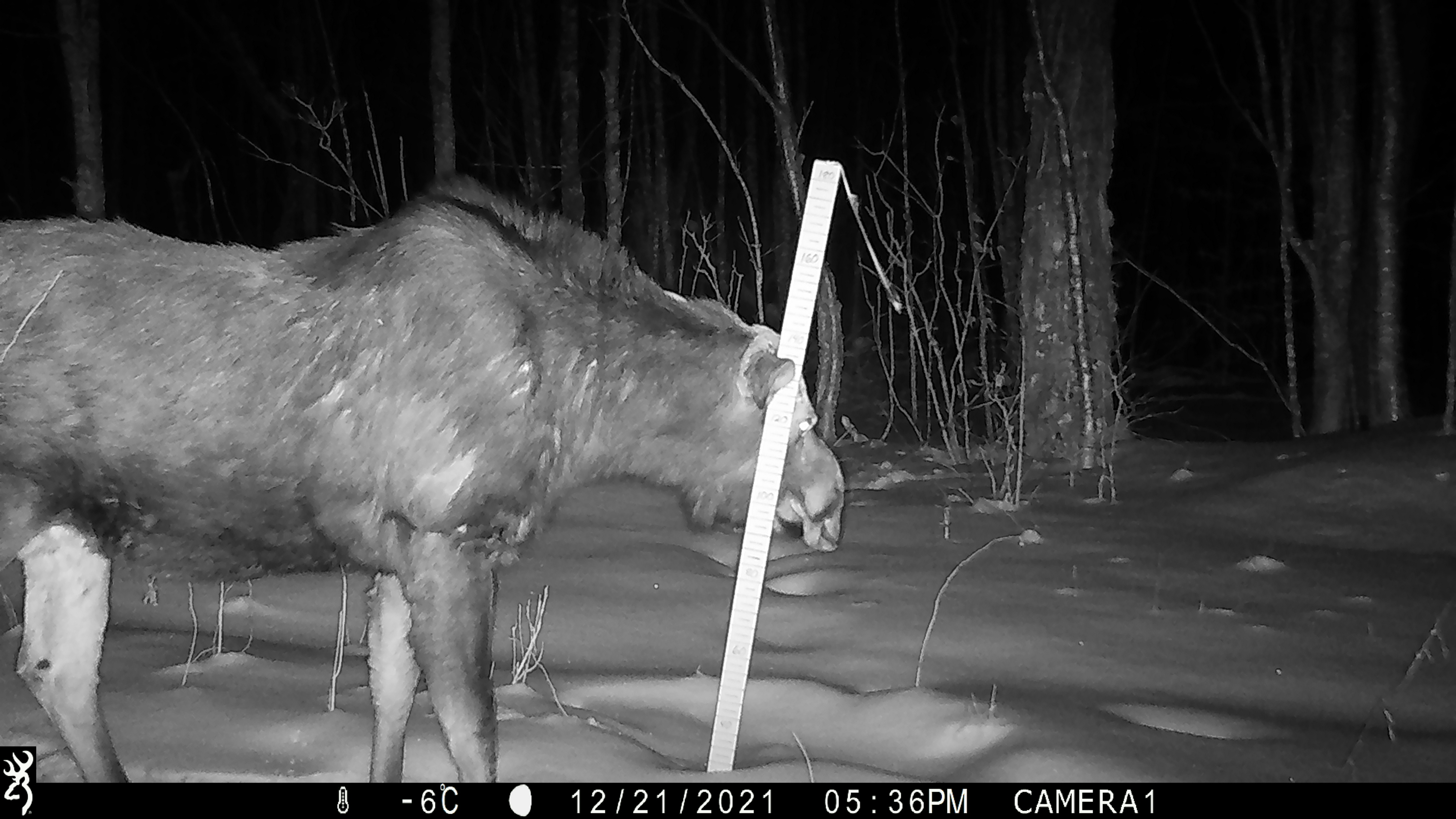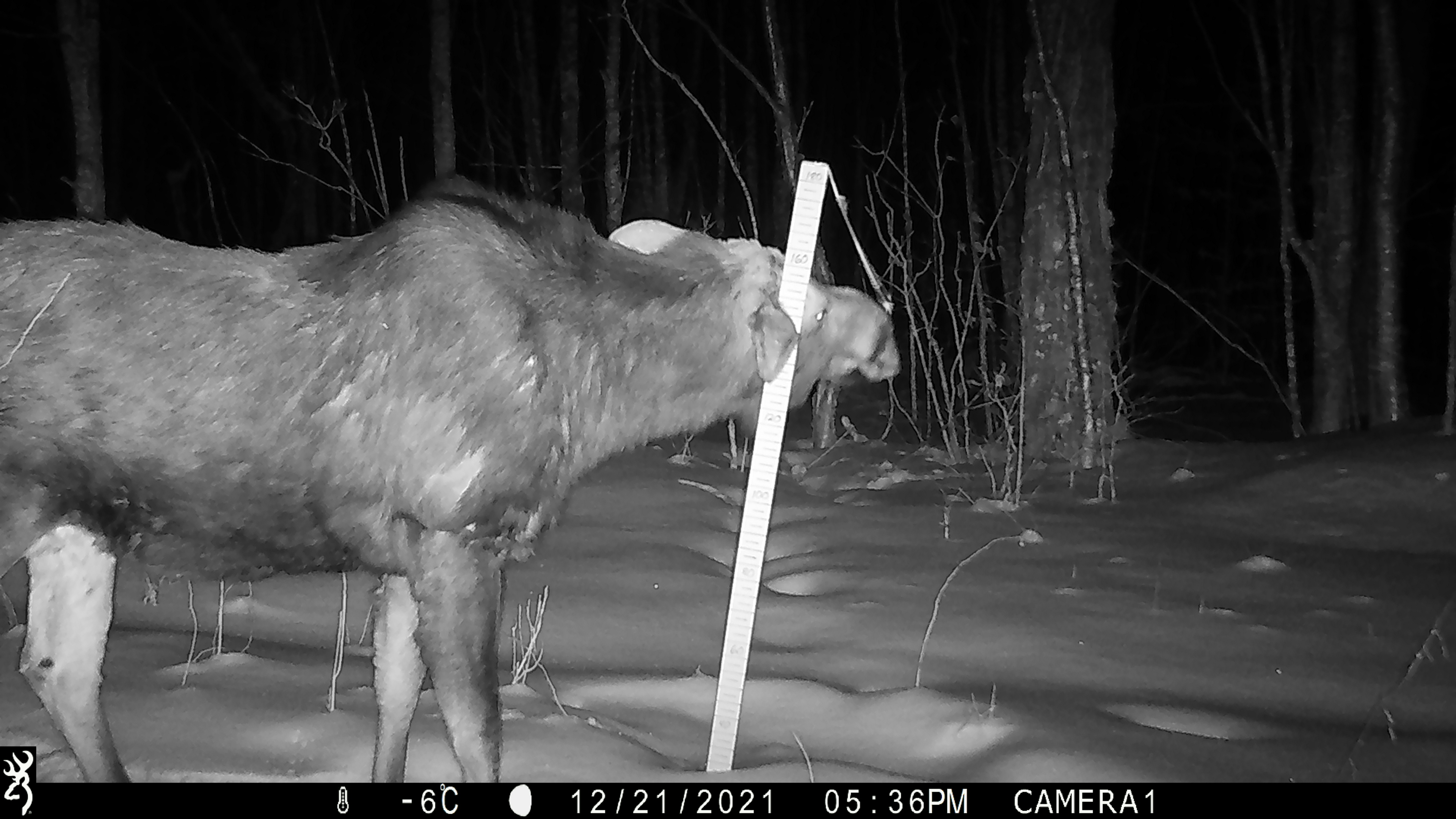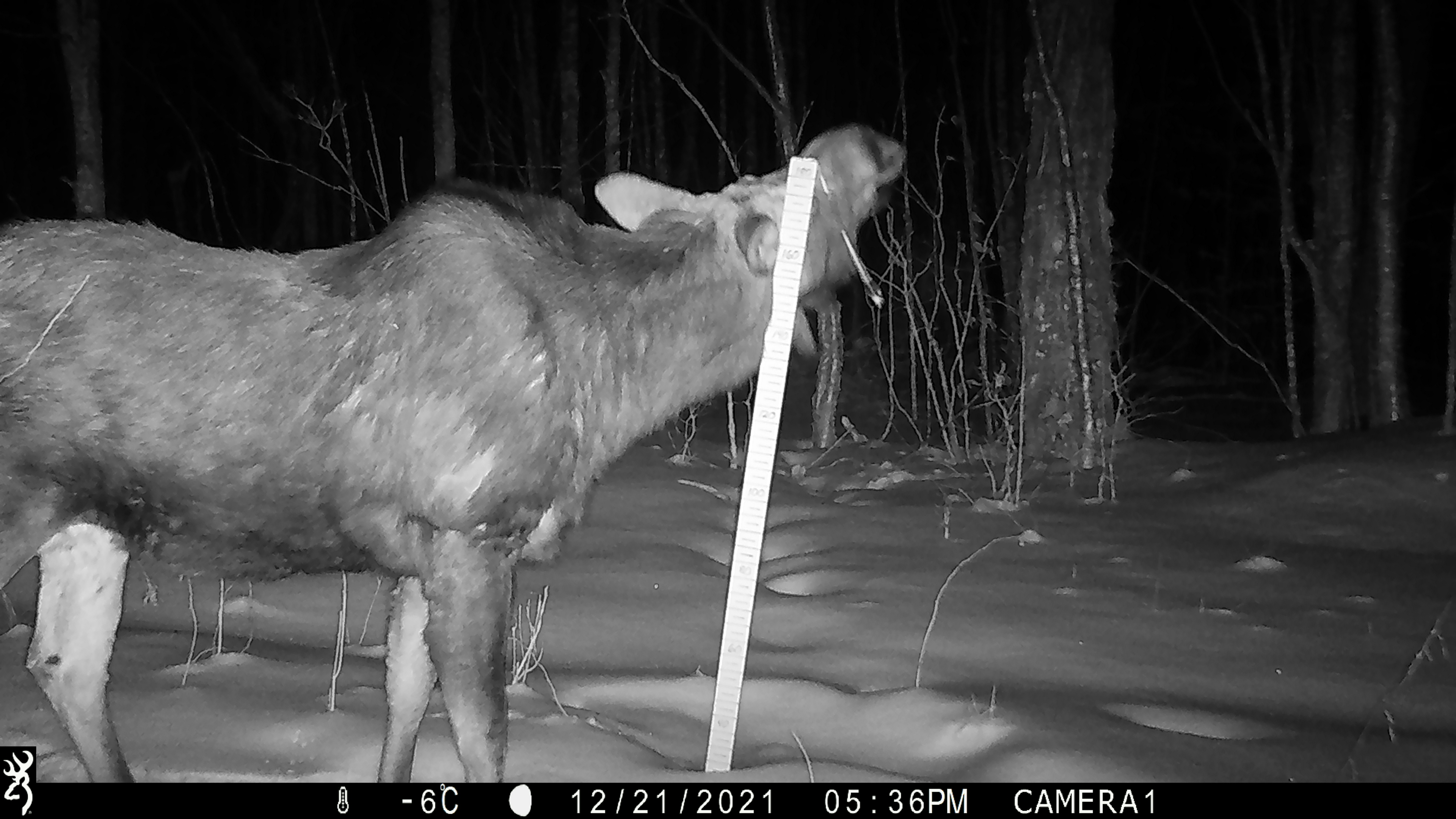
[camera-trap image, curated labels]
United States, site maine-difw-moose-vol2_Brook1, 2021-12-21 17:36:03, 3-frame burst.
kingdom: Animalia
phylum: Chordata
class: Mammalia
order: Artiodactyla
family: Cervidae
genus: Alces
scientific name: Alces alces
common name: moose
Moose (Alces alces).